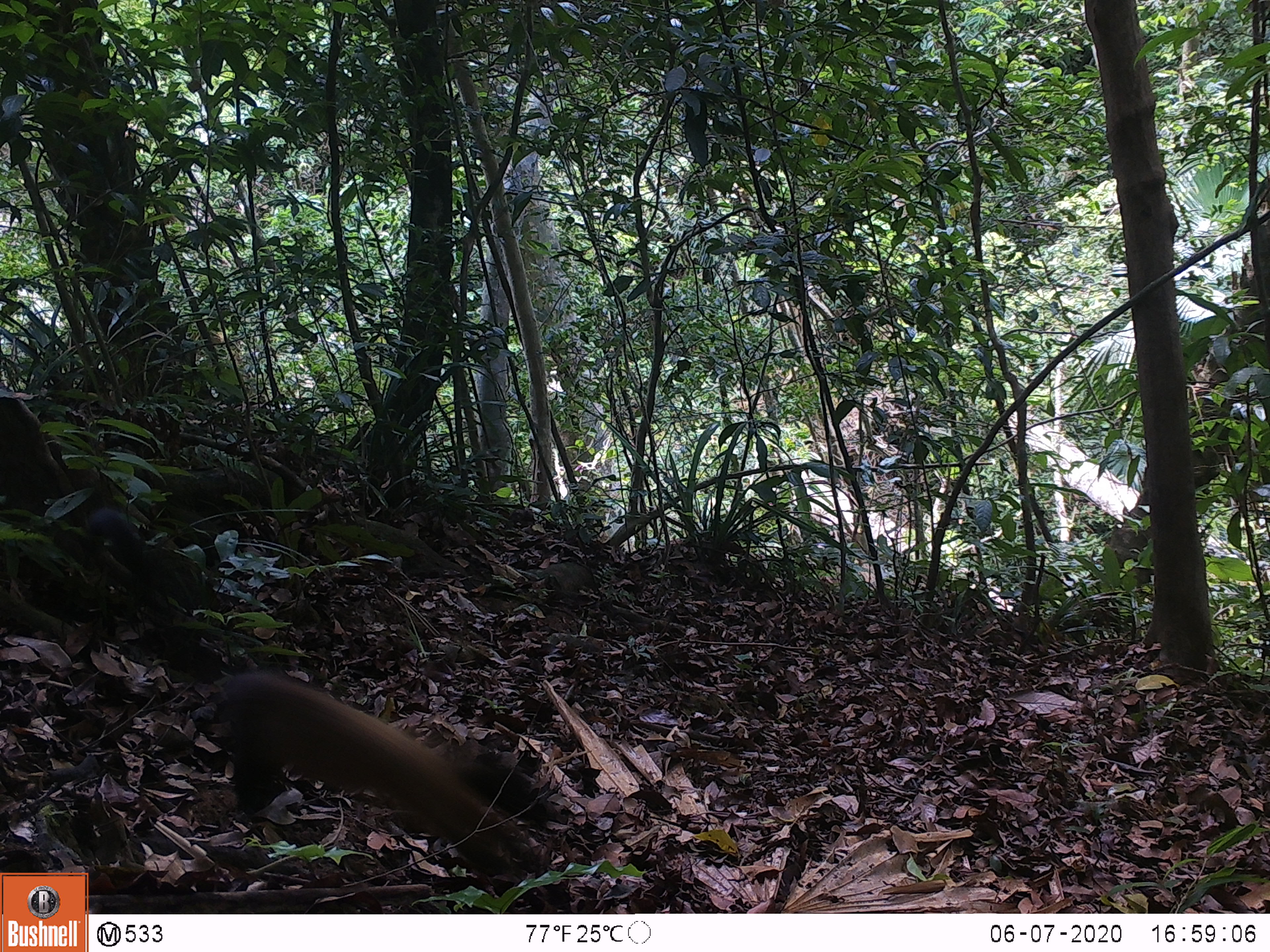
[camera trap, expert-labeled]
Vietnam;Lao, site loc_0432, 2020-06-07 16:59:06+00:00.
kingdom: Animalia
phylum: Chordata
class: Mammalia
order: Carnivora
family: Mustelidae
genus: Martes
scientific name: Martes flavigula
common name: yellow-throated marten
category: yellow throated marten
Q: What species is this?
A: Yellow throated marten (yellow-throated marten) (Martes flavigula).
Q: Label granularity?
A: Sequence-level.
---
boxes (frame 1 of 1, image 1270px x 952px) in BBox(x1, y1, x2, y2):
yellow throated marten: BBox(84, 505, 593, 914)